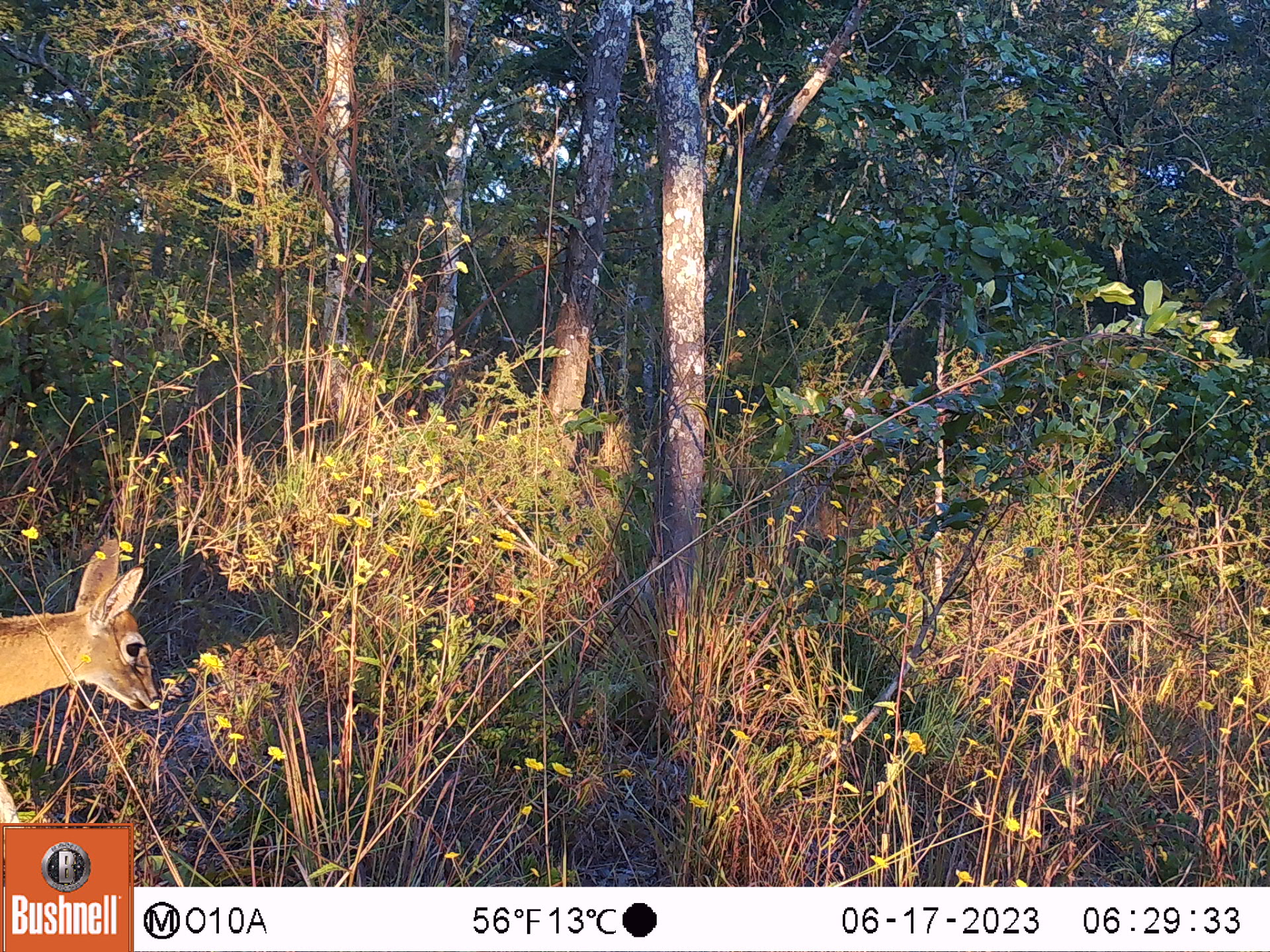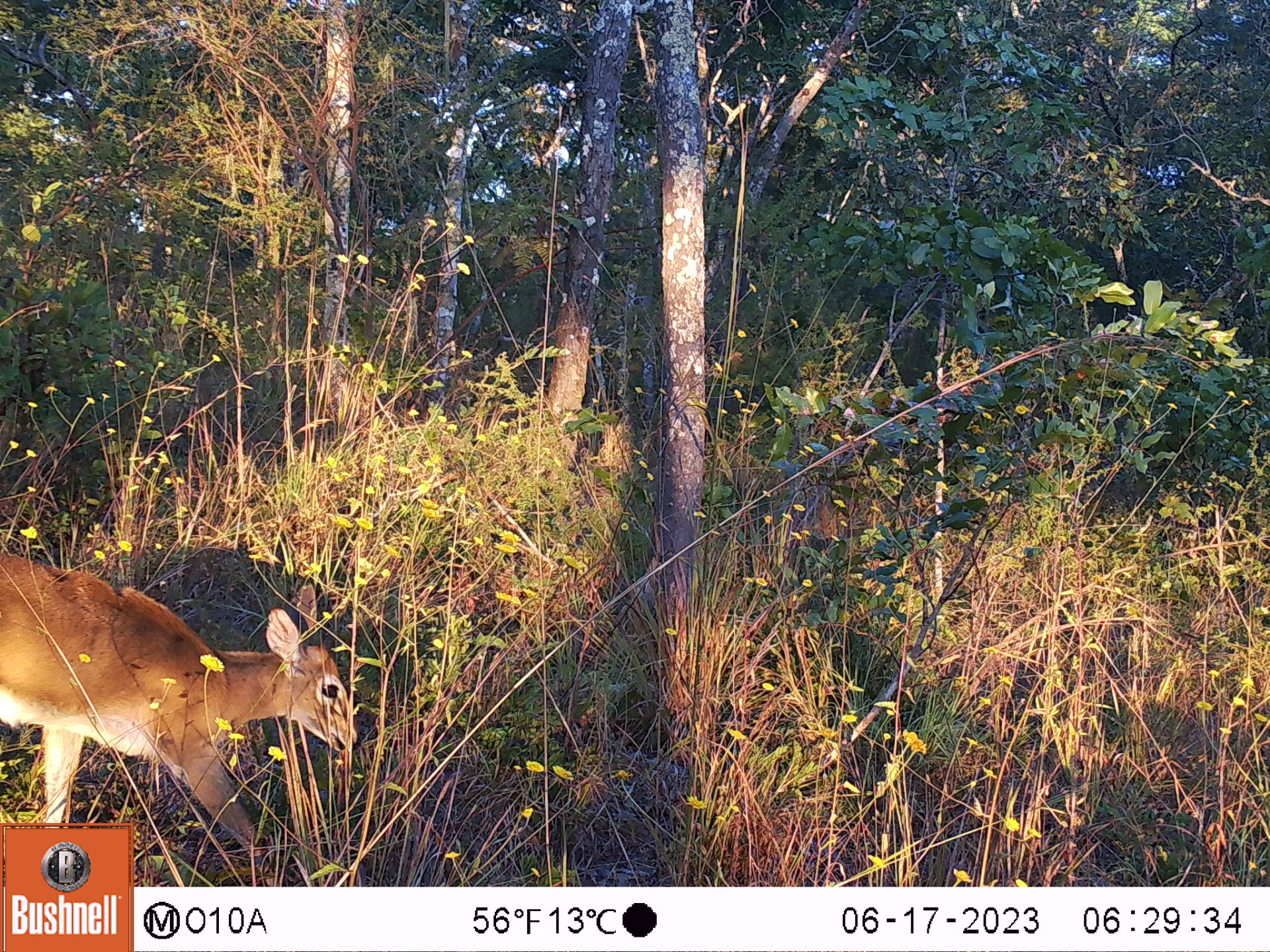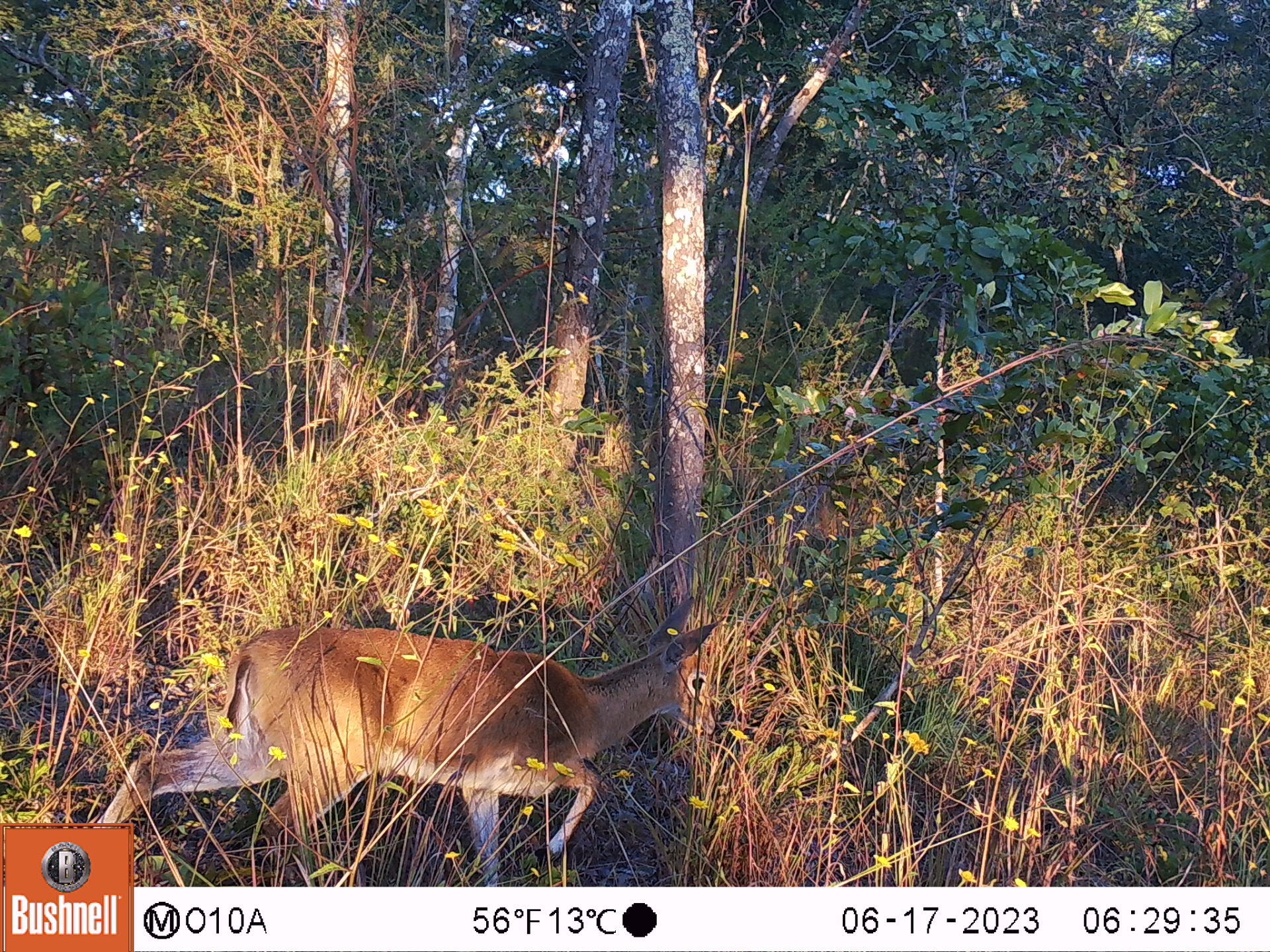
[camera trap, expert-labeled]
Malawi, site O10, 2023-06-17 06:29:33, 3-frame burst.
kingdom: Animalia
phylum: Chordata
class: Mammalia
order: Artiodactyla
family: Bovidae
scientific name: Antilopinae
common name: small antelope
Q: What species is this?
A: Small antelope (Antilopinae).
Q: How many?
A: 1.